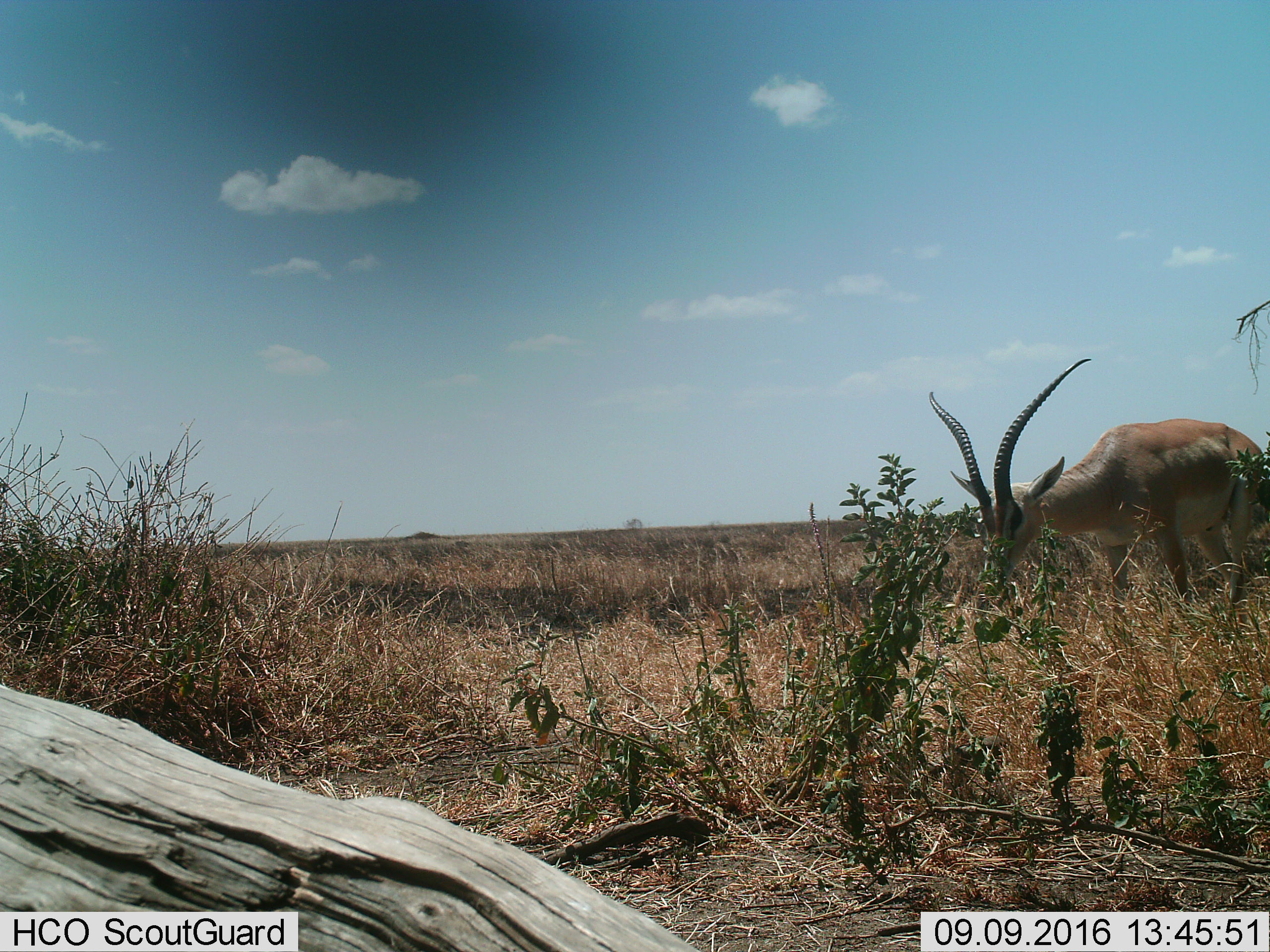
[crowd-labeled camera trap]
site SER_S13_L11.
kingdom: Animalia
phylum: Chordata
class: Mammalia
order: Artiodactyla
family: Bovidae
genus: Nanger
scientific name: Nanger granti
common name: grant's gazelle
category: gazellegrants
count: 1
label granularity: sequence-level